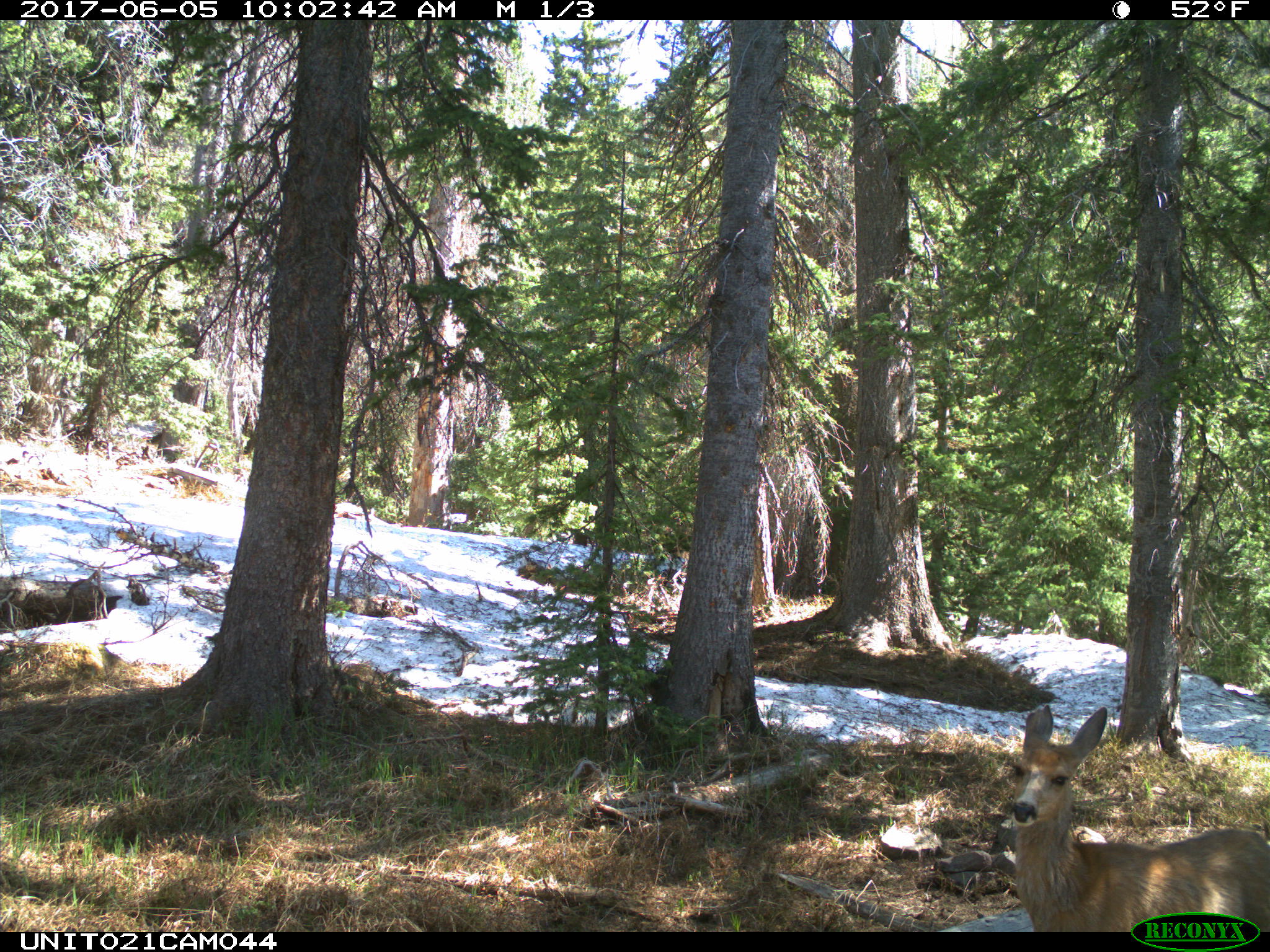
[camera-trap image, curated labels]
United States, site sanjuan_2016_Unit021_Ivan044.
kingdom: Animalia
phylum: Chordata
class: Mammalia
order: Artiodactyla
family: Cervidae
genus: Odocoileus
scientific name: Odocoileus hemionus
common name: mule deer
Odocoileus hemionus (mule deer).